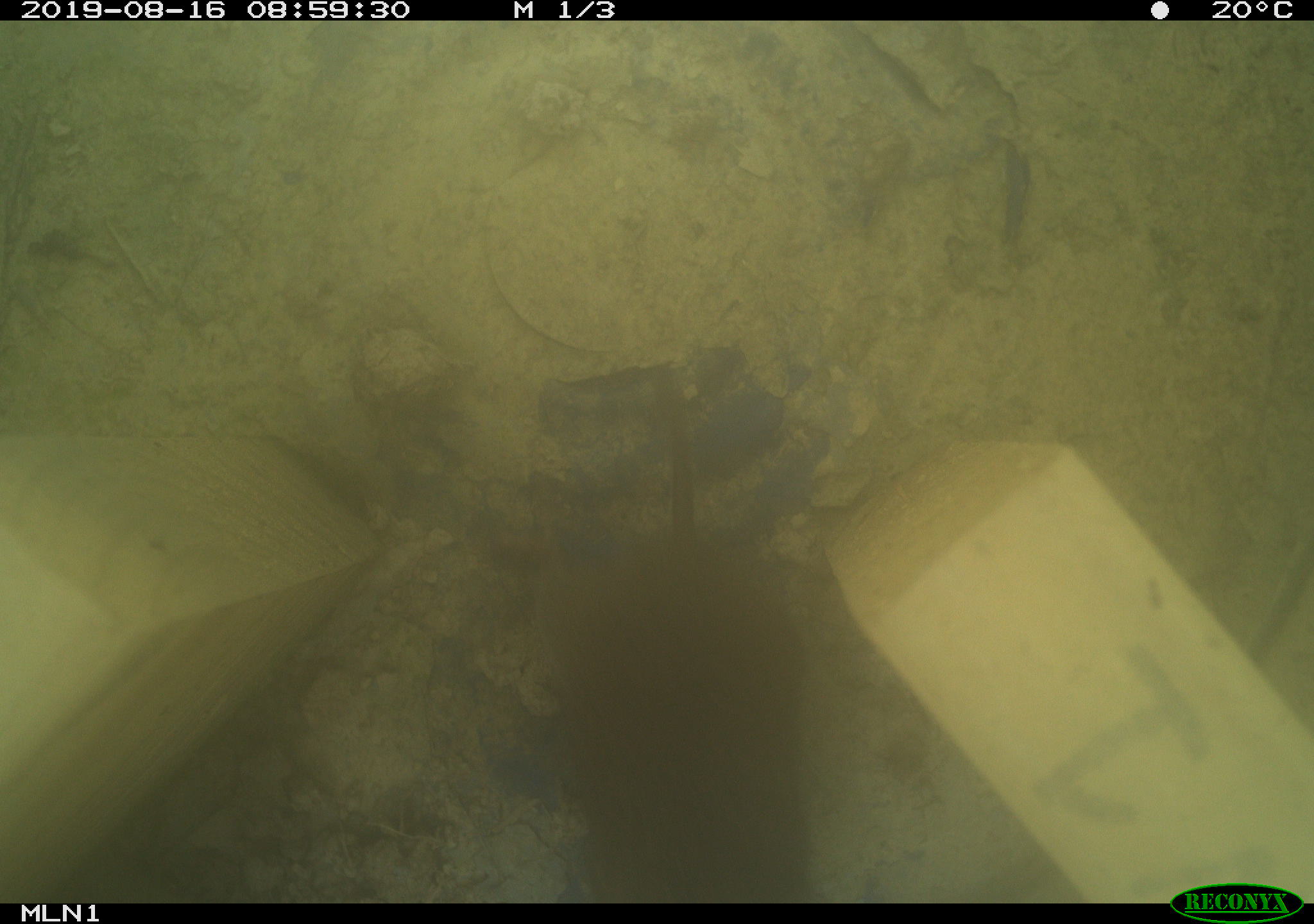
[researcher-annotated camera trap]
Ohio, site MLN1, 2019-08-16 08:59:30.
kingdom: Animalia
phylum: Chordata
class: Mammalia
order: Rodentia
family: Cricetidae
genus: Microtus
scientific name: Microtus pennsylvanicus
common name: meadow vole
Meadow vole (Microtus pennsylvanicus).